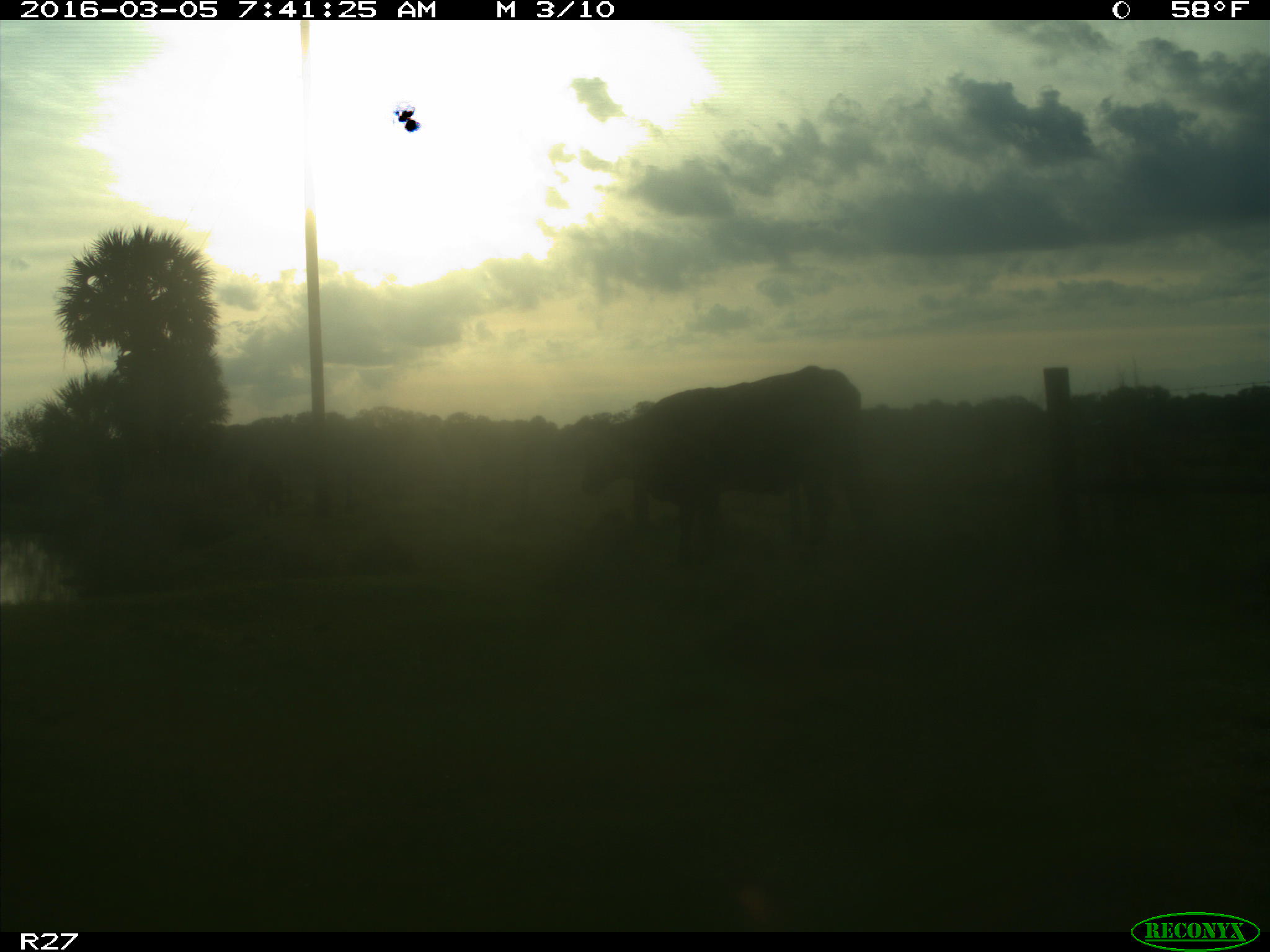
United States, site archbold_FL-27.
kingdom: Animalia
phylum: Chordata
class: Mammalia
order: Artiodactyla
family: Bovidae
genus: Bos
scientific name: Bos taurus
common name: domestic cow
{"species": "Bos taurus (domestic cow)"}